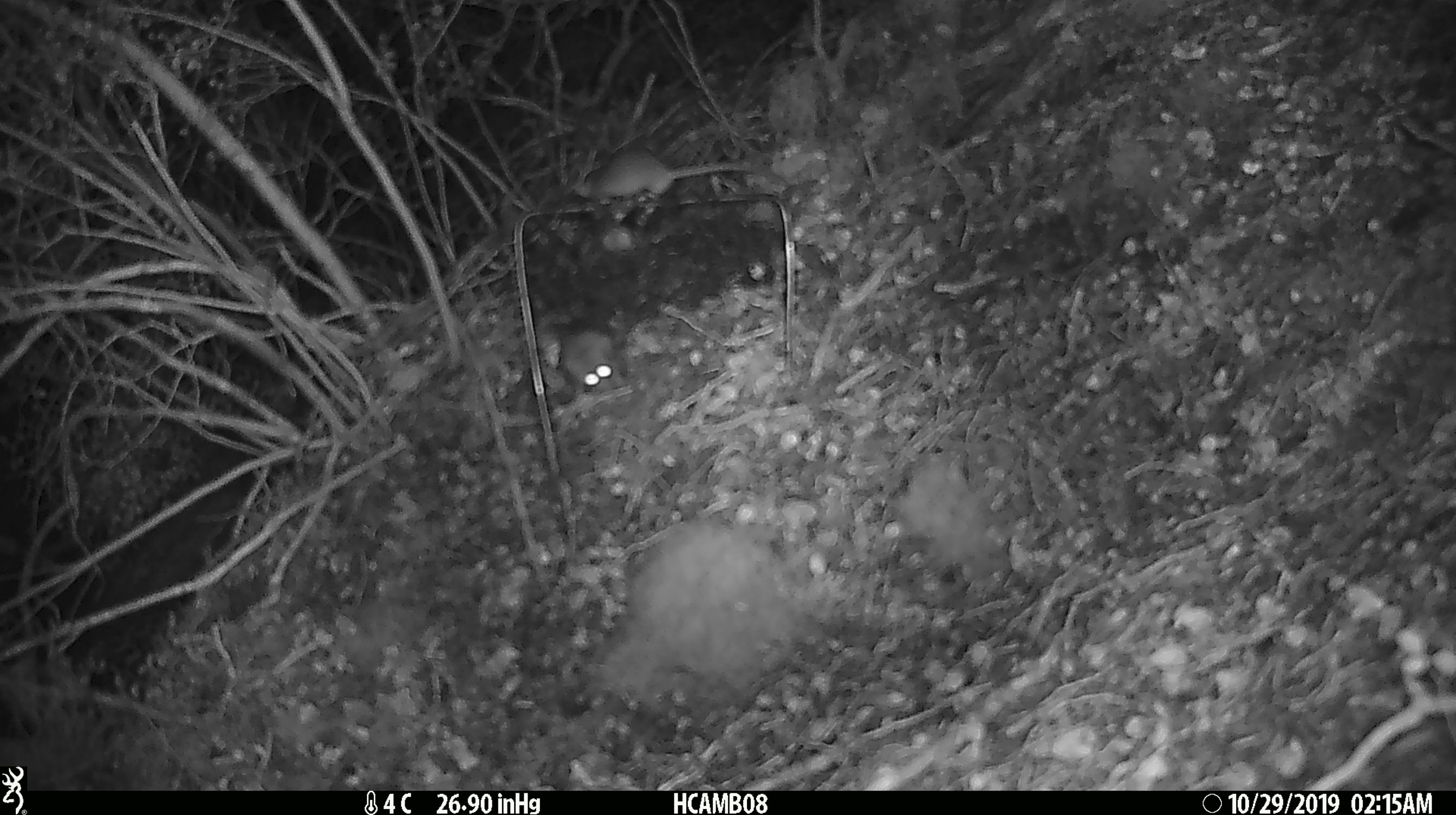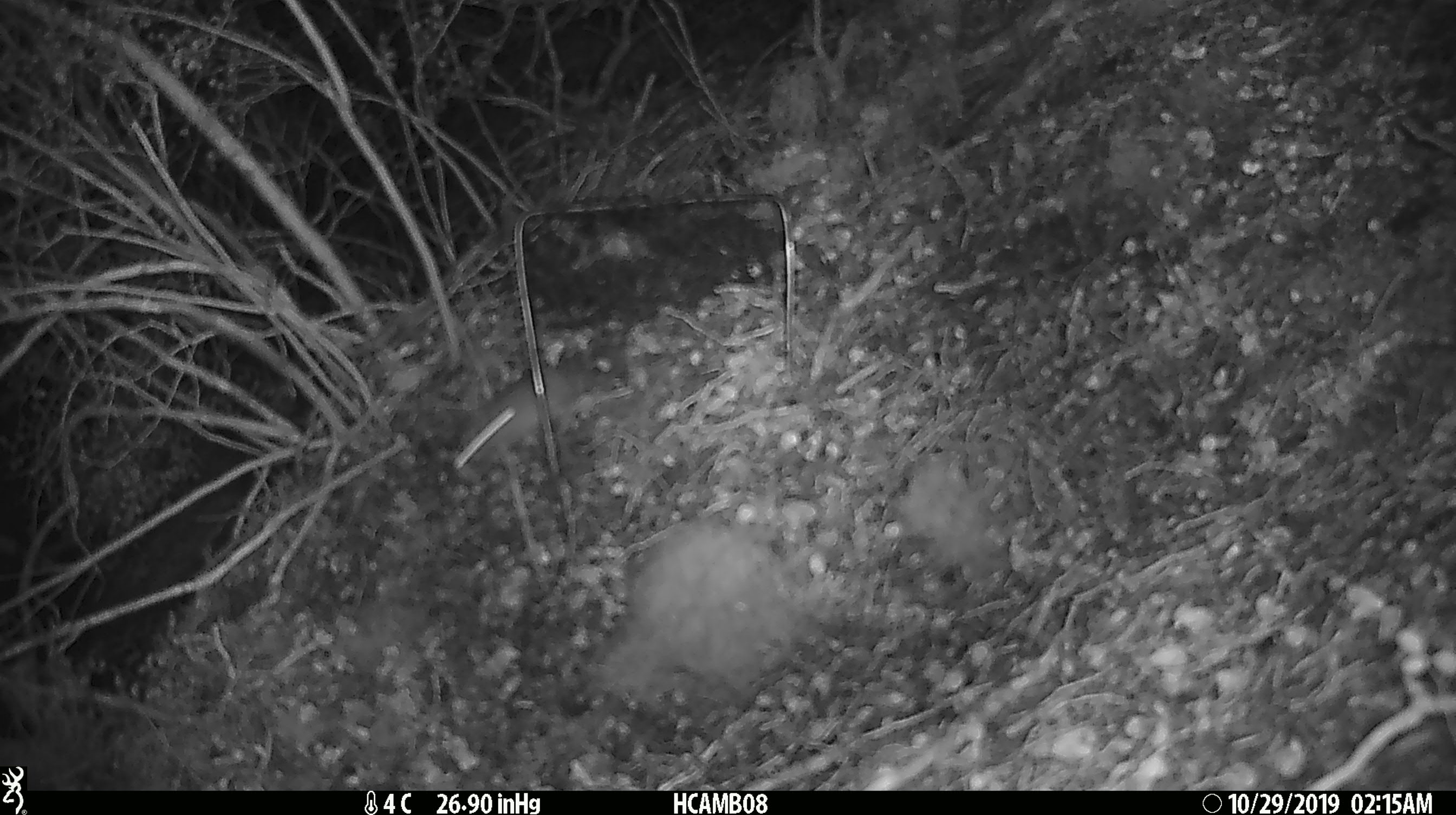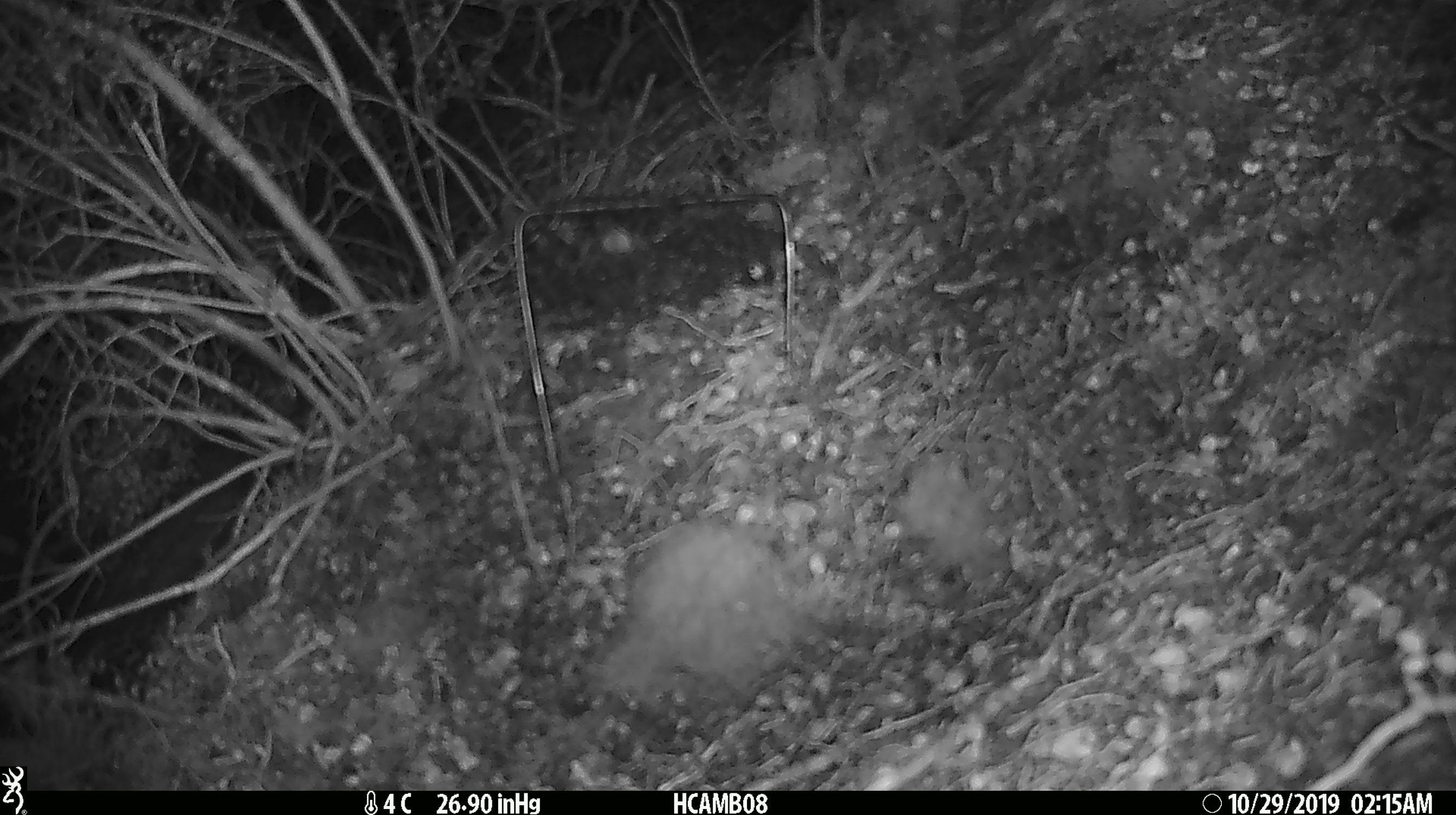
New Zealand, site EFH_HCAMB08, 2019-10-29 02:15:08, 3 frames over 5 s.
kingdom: Animalia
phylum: Chordata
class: Mammalia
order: Rodentia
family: Muridae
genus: Mus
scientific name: Mus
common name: mouse